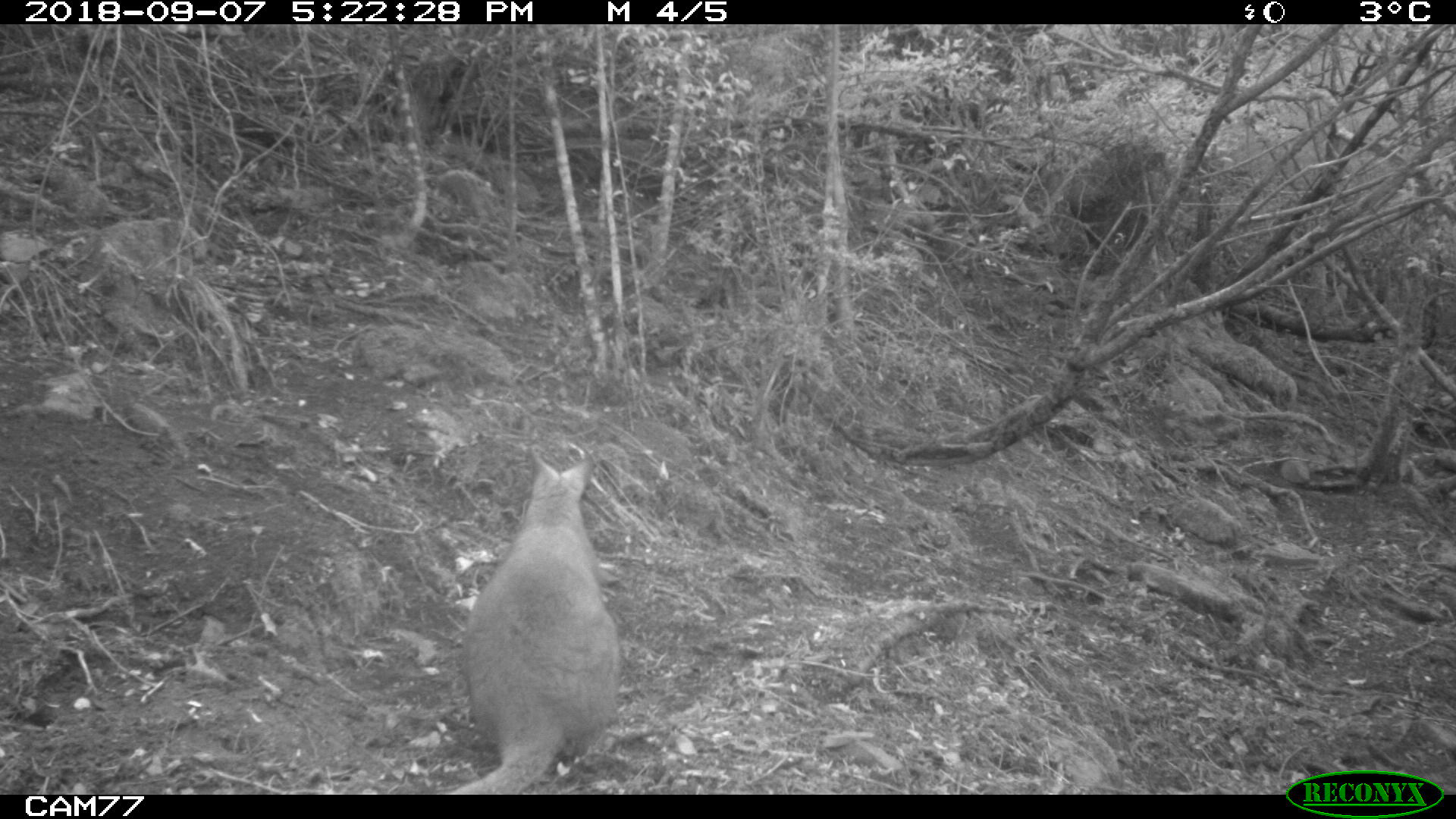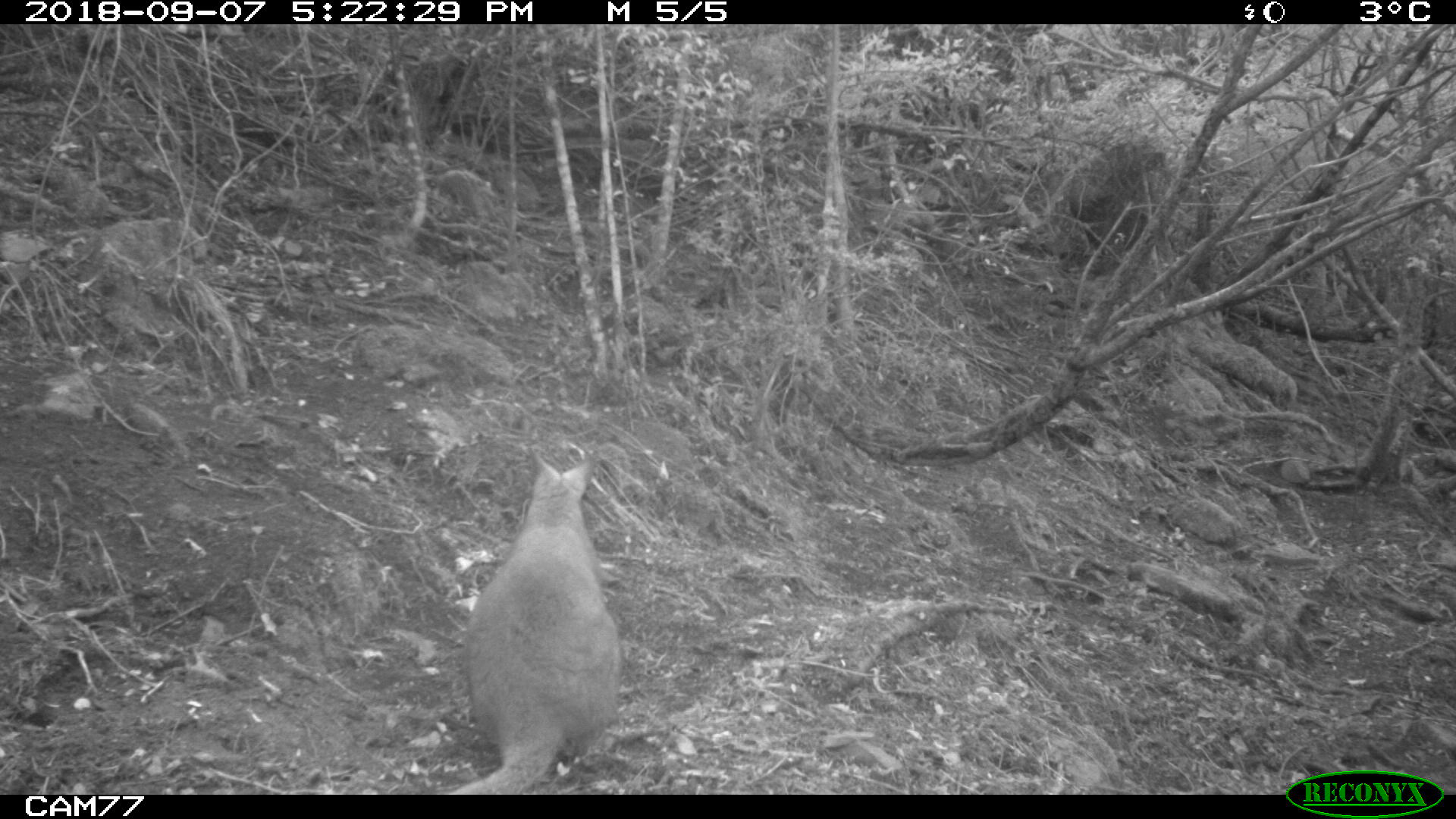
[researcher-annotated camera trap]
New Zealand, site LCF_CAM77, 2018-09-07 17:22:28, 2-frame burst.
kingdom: Animalia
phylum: Chordata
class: Mammalia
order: Diprotodontia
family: Macropodidae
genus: Notamacropus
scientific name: Notamacropus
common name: wallaby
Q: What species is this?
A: Wallaby (Notamacropus).